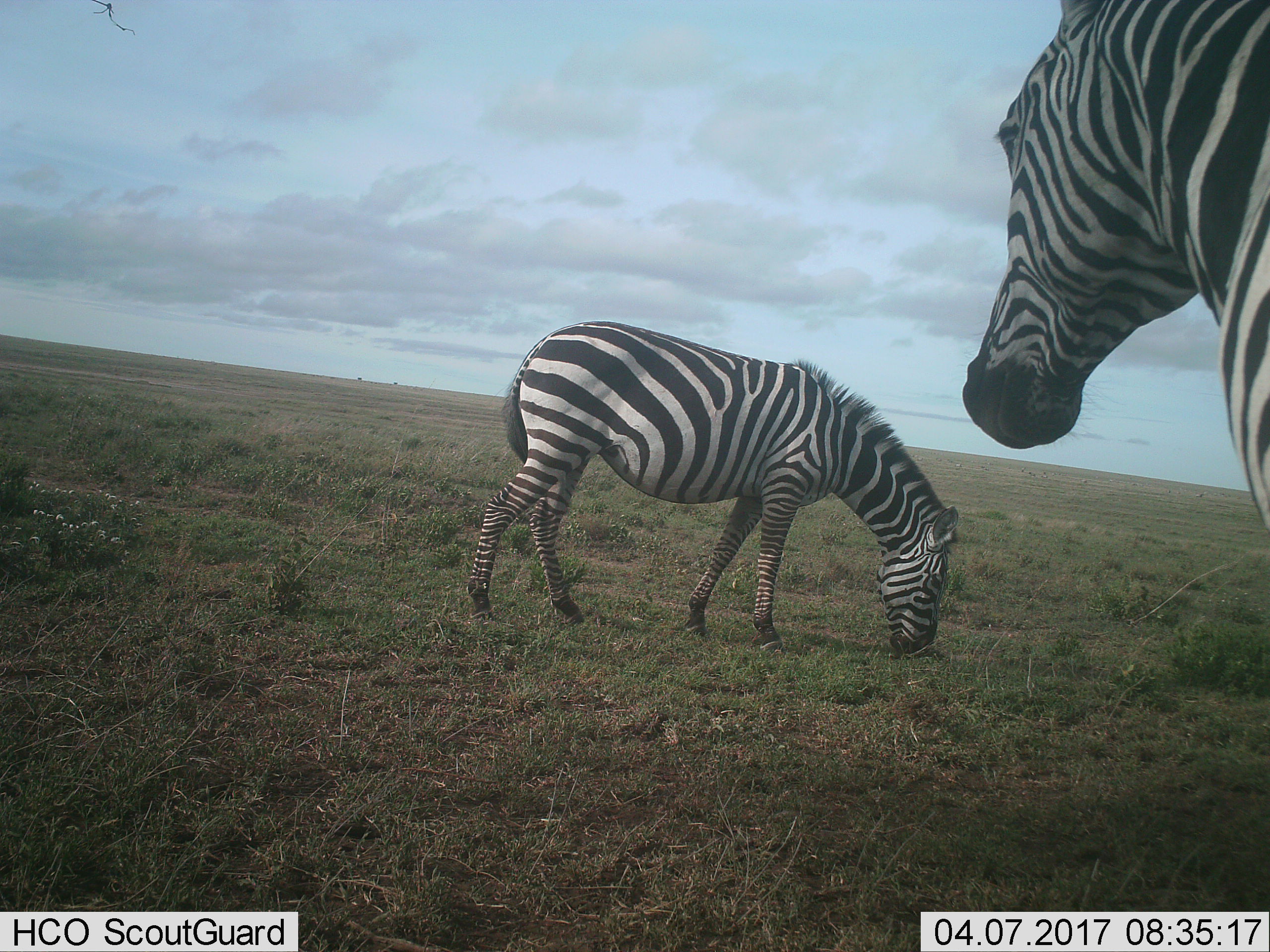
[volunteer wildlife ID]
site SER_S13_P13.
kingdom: Animalia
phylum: Chordata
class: Mammalia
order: Perissodactyla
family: Equidae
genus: Equus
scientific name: Equus quagga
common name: plains zebra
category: zebraplains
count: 2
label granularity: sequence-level